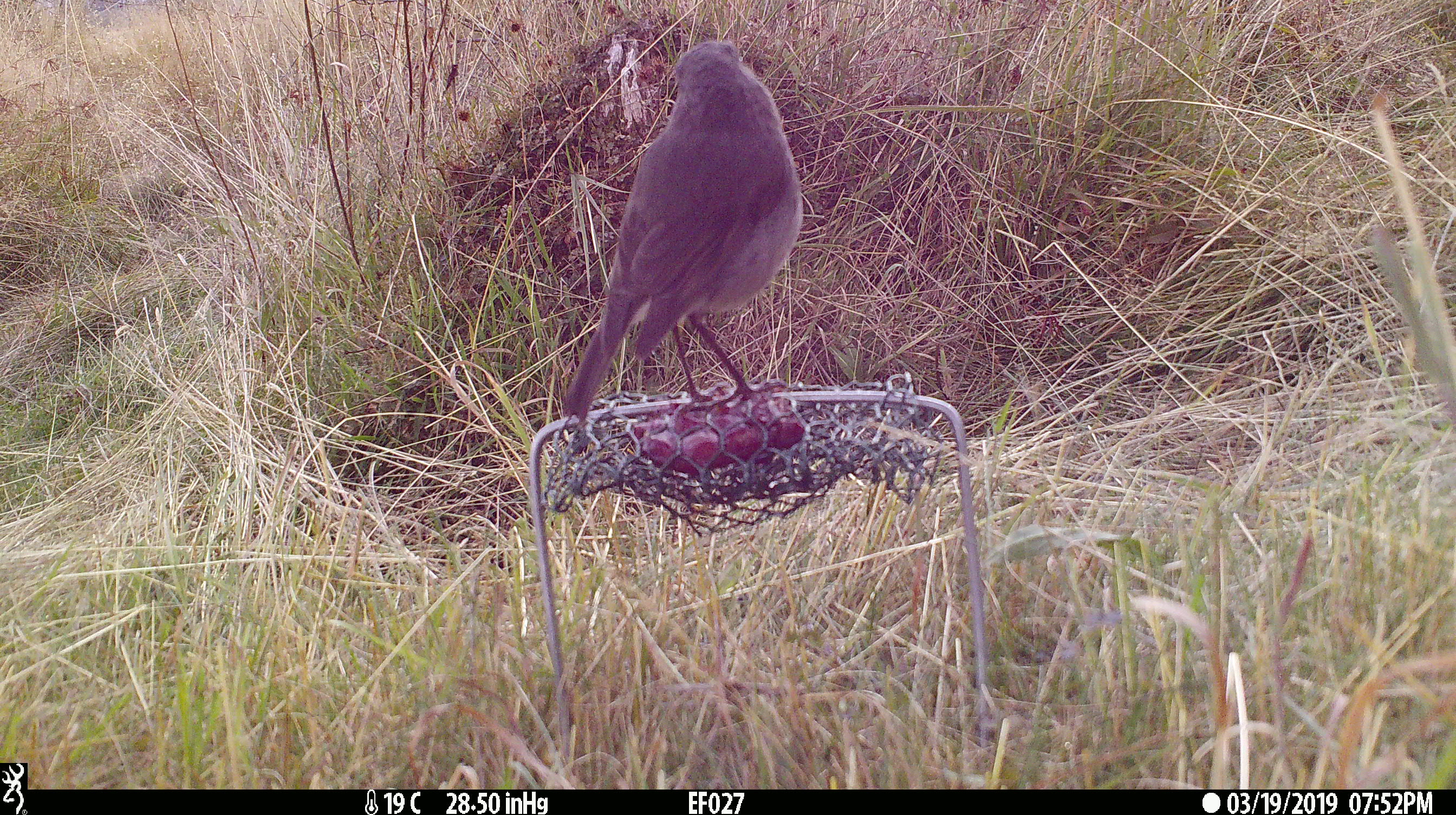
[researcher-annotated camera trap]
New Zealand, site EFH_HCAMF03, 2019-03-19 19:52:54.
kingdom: Animalia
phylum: Chordata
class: Aves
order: Passeriformes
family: Petroicidae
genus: Petroica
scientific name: Petroica australis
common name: new zealand robin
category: robin